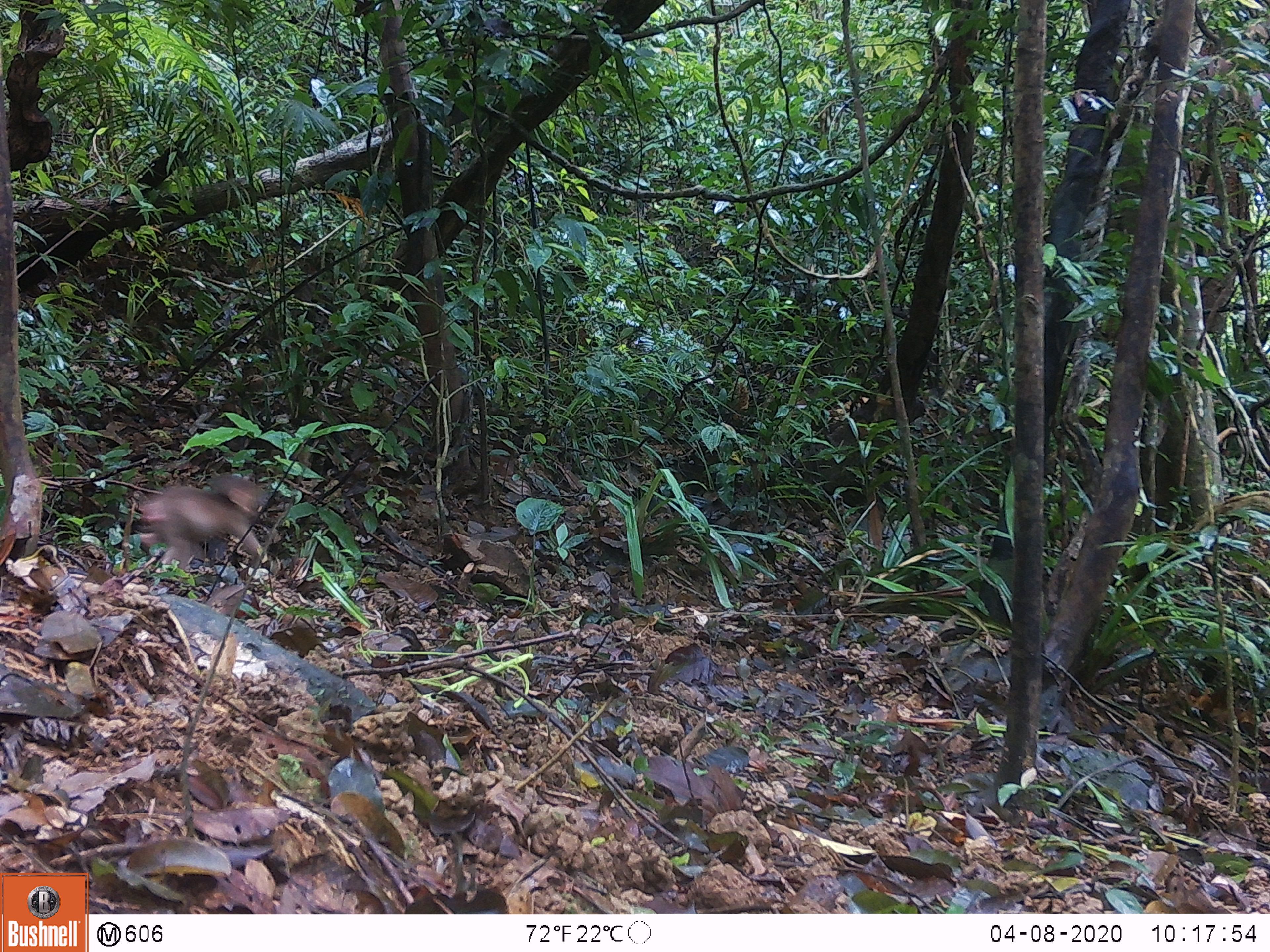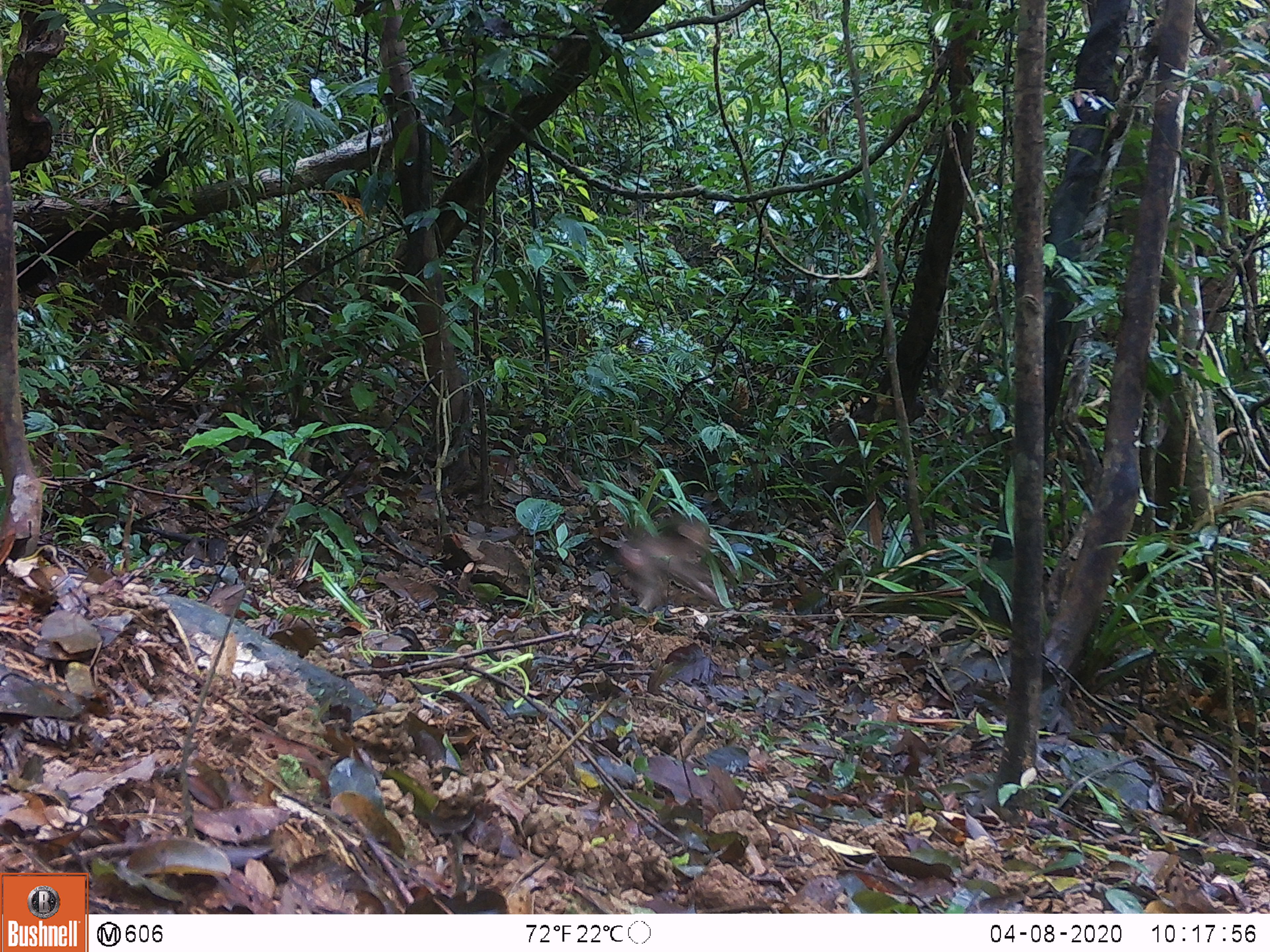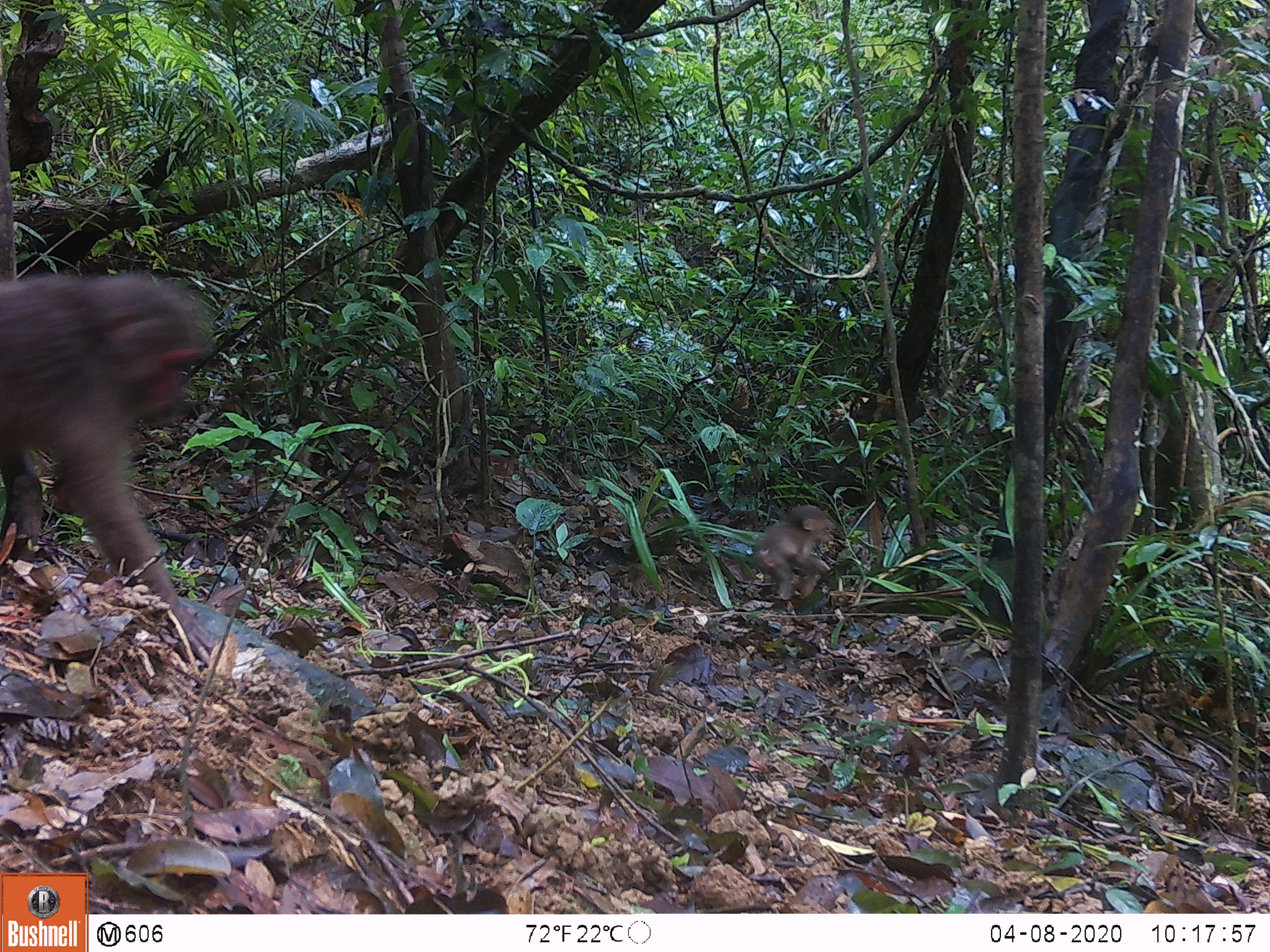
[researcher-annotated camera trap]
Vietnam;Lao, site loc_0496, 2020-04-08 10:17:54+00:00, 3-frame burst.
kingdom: Animalia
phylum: Chordata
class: Mammalia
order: Primates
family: Cercopithecidae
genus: Macaca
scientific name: Macaca arctoides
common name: stump-tailed macaque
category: stump tailed macaque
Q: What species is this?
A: Stump tailed macaque (stump-tailed macaque) (Macaca arctoides).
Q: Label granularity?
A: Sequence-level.